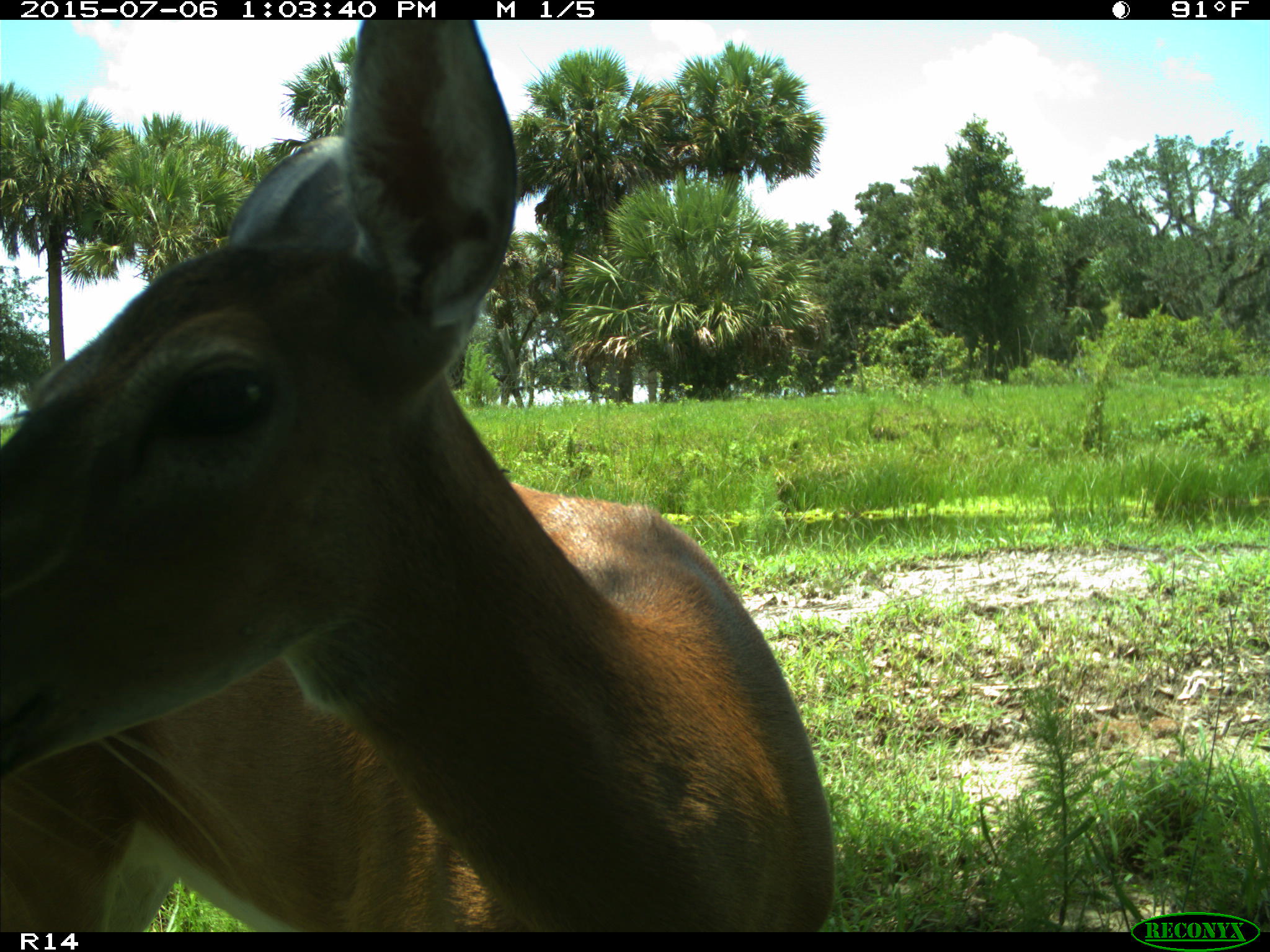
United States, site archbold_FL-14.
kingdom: Animalia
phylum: Chordata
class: Mammalia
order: Artiodactyla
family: Cervidae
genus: Odocoileus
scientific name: Odocoileus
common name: deer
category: unidentified deer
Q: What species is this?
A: Unidentified deer (deer) (Odocoileus).